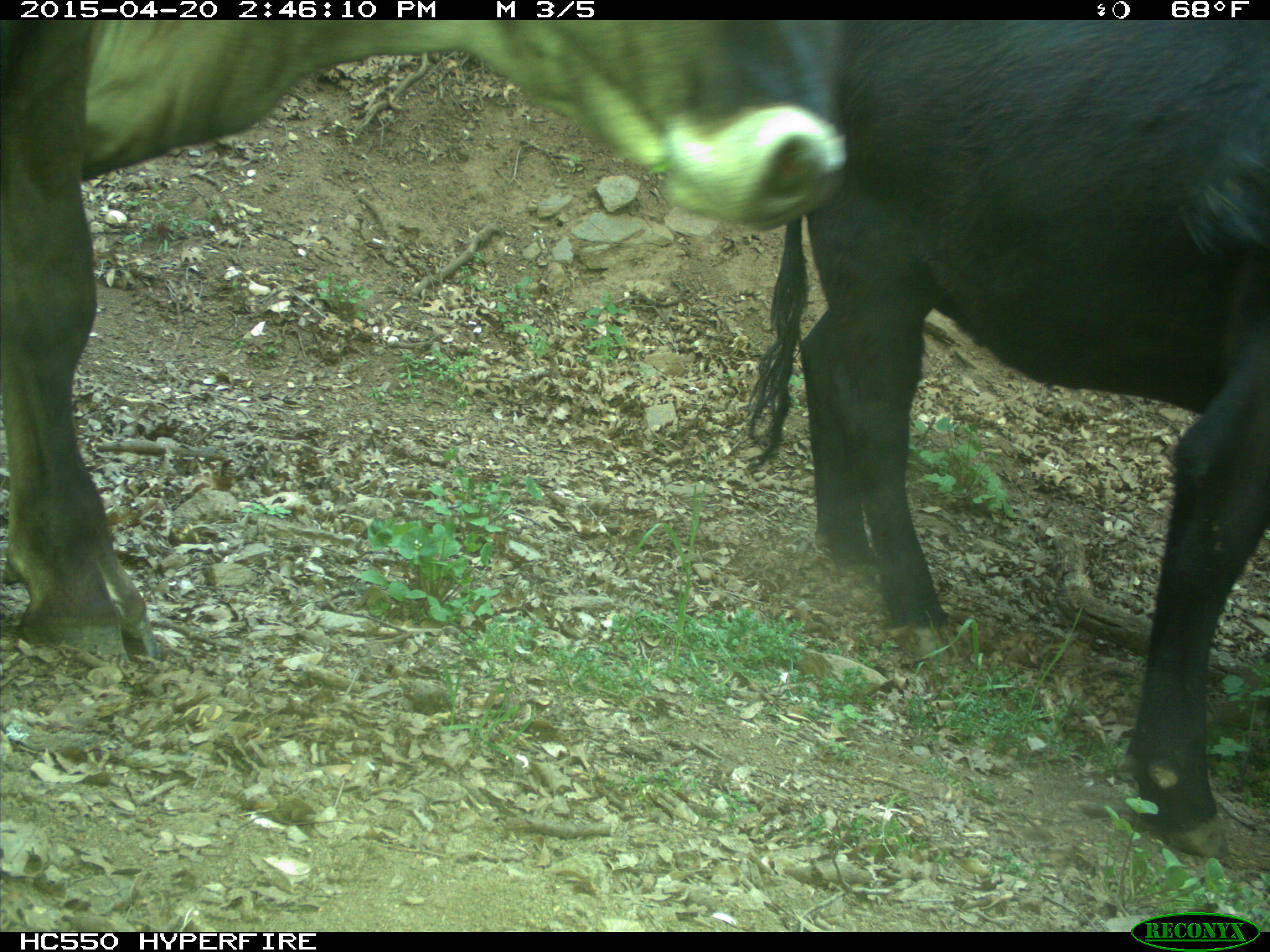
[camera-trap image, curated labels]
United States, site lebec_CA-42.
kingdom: Animalia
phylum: Chordata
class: Mammalia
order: Artiodactyla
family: Bovidae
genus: Bos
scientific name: Bos taurus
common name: domestic cow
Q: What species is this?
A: Bos taurus (domestic cow).